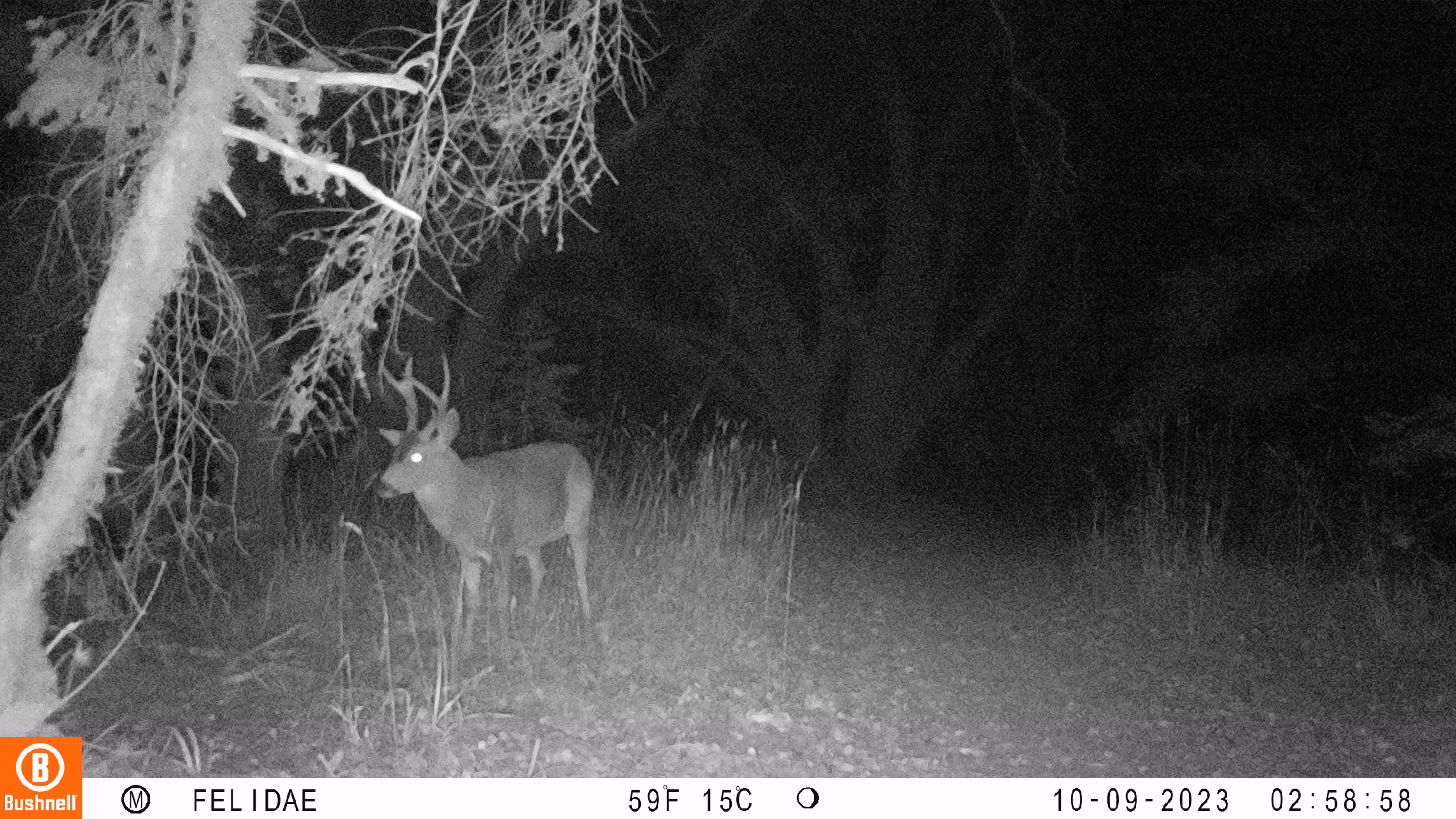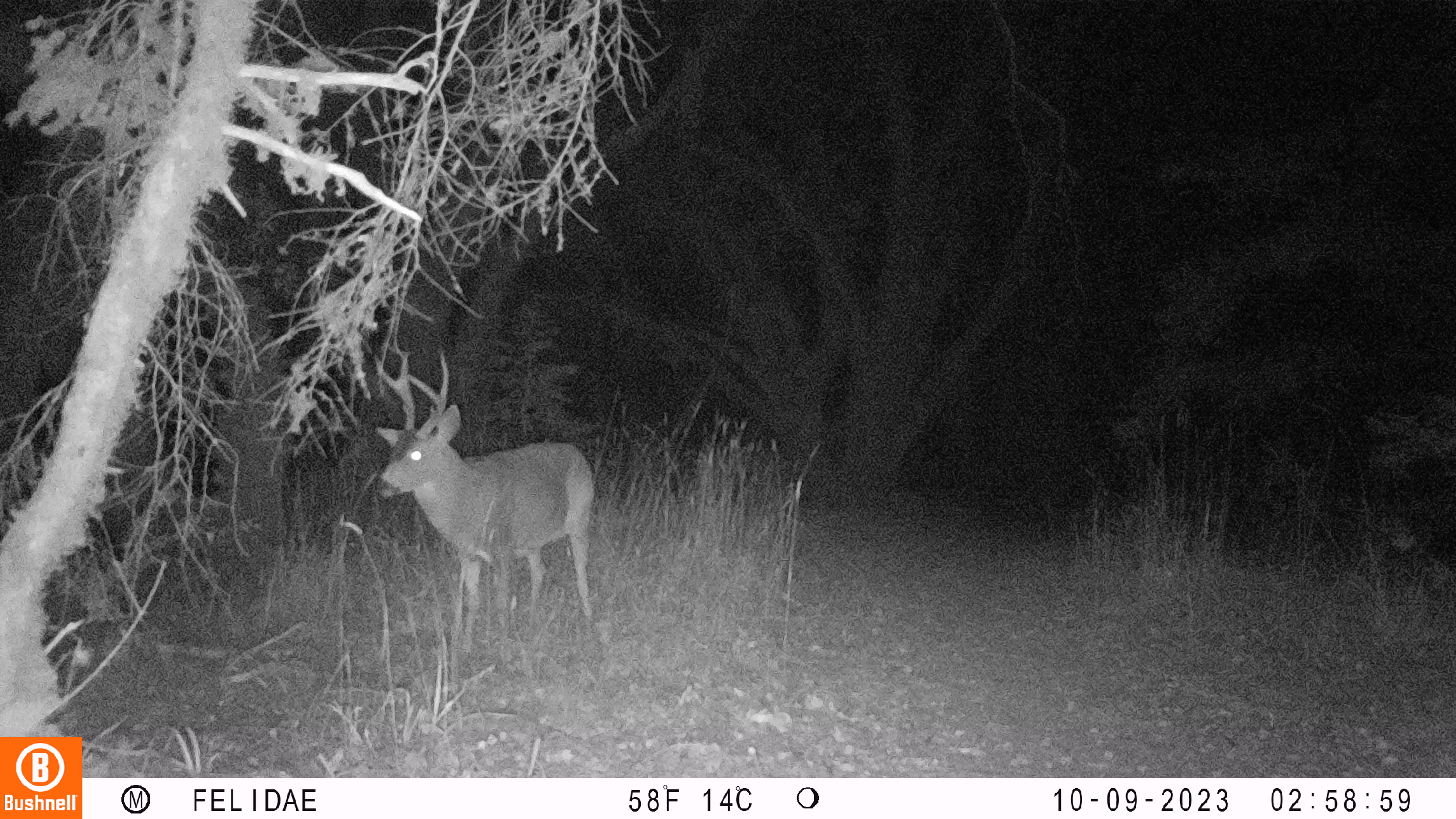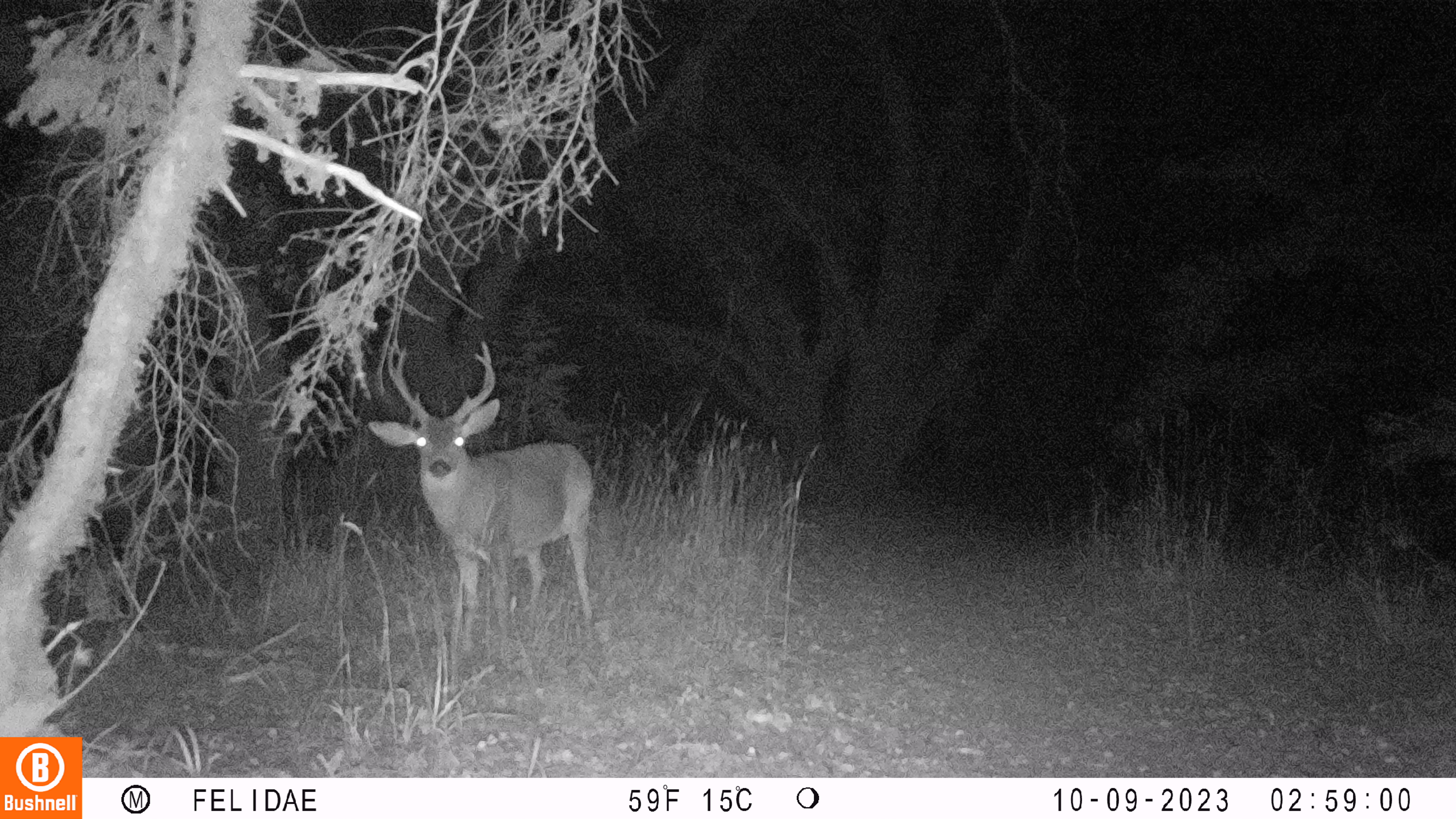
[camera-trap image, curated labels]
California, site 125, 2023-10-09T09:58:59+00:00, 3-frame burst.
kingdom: Animalia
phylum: Chordata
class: Mammalia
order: Artiodactyla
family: Cervidae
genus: Odocoileus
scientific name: Odocoileus hemionus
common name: mule deer